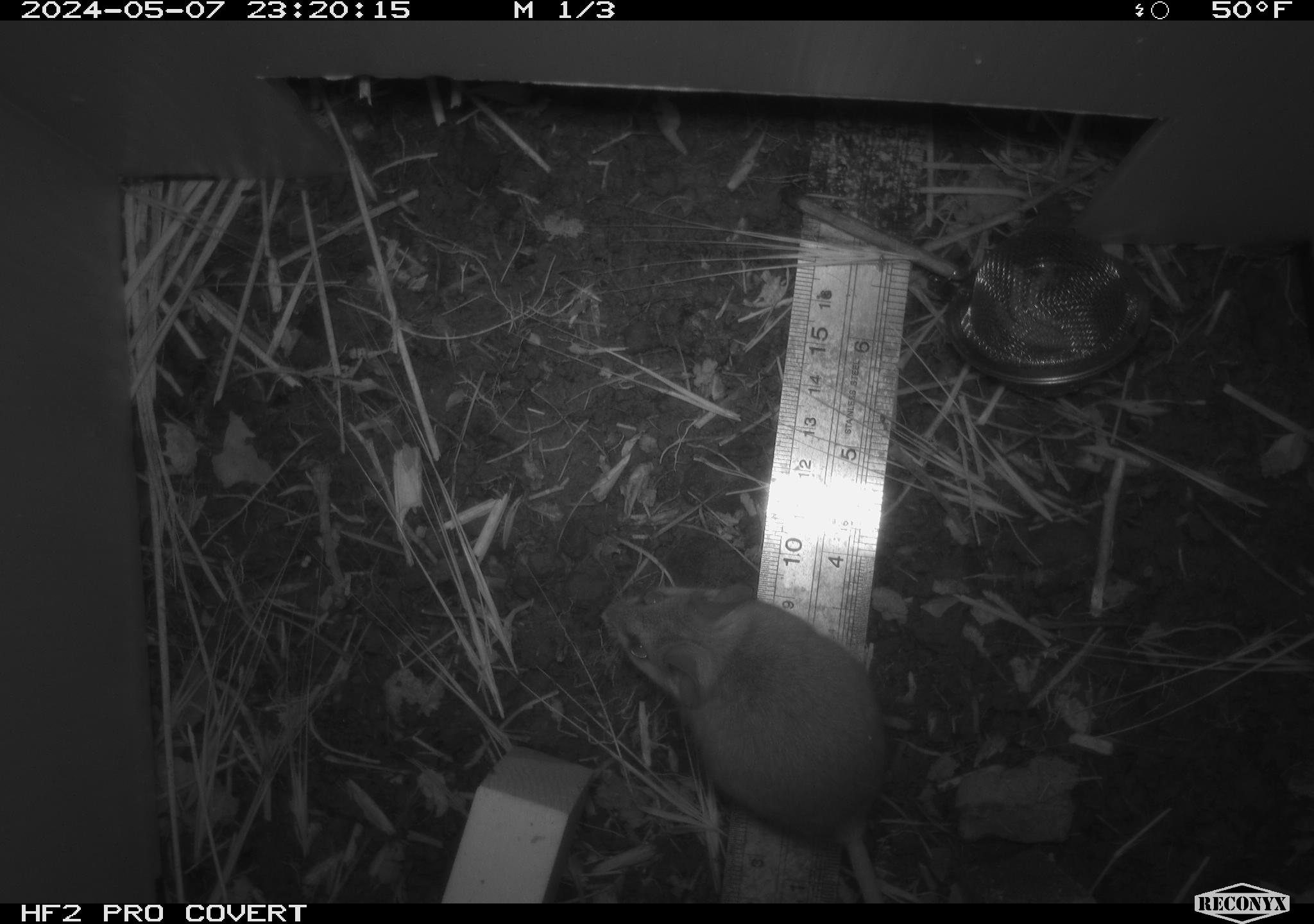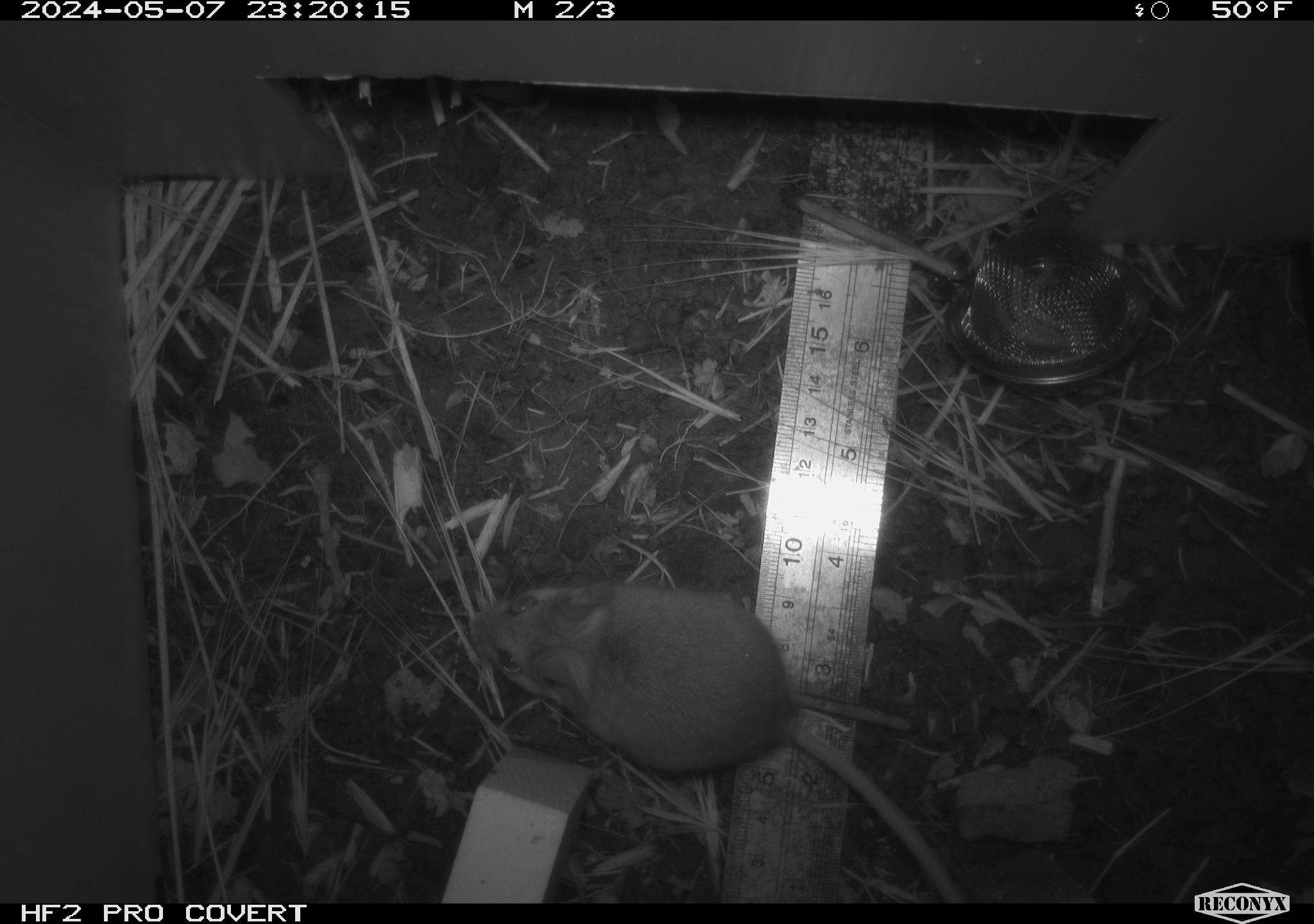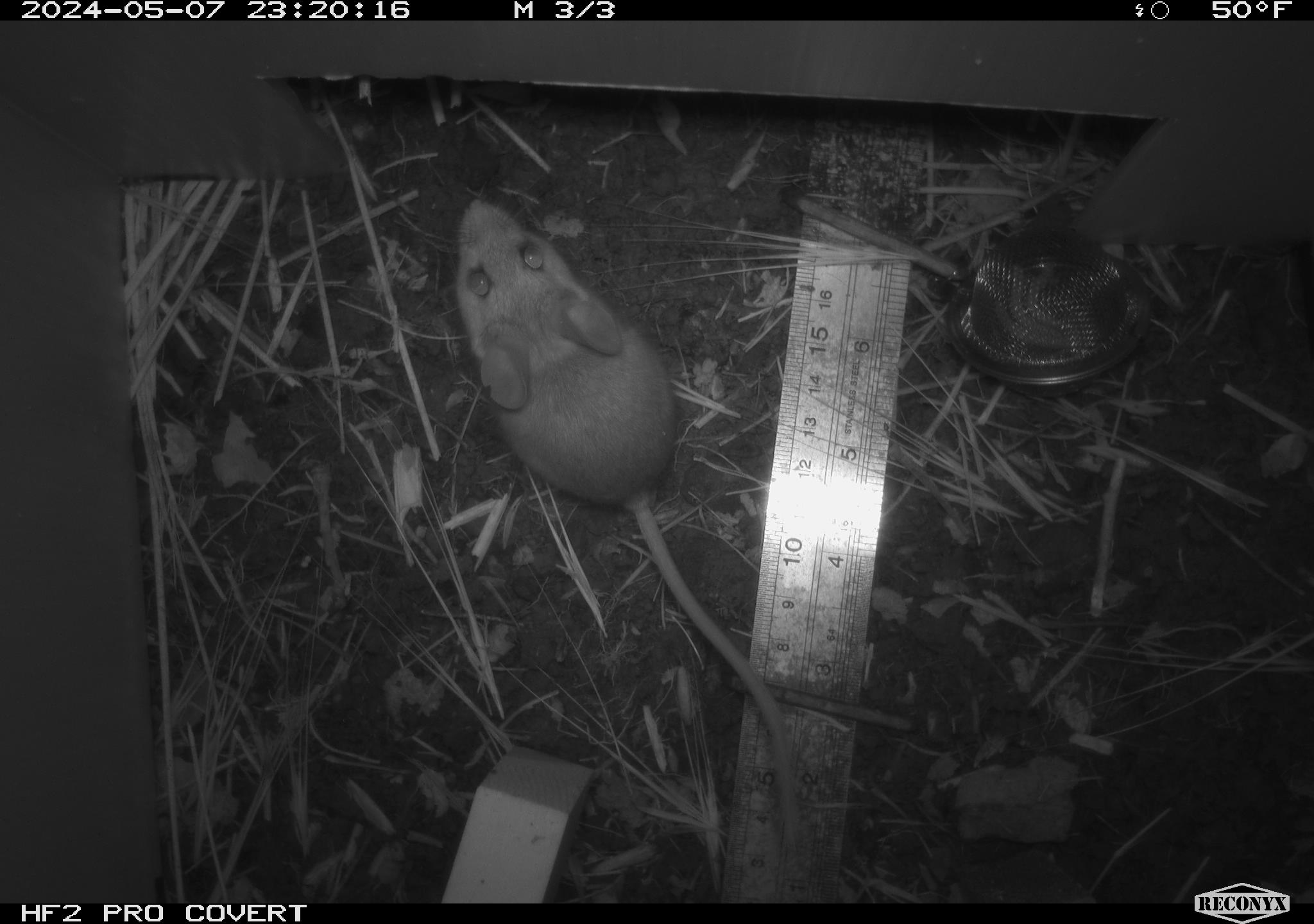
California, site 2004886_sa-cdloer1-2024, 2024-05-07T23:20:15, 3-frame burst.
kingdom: Animalia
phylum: Chordata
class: Mammalia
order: Rodentia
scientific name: Rodentia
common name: mouse species